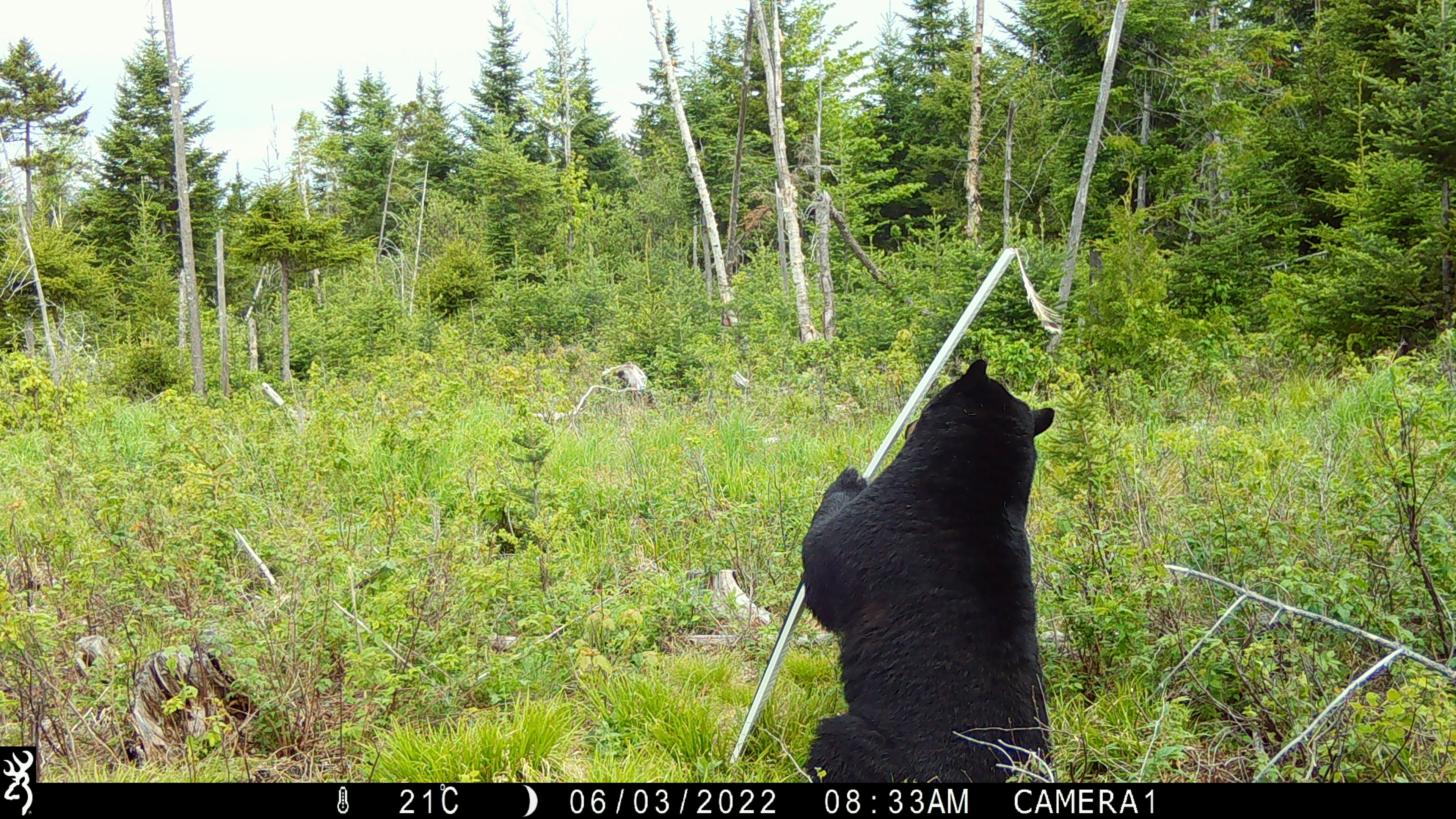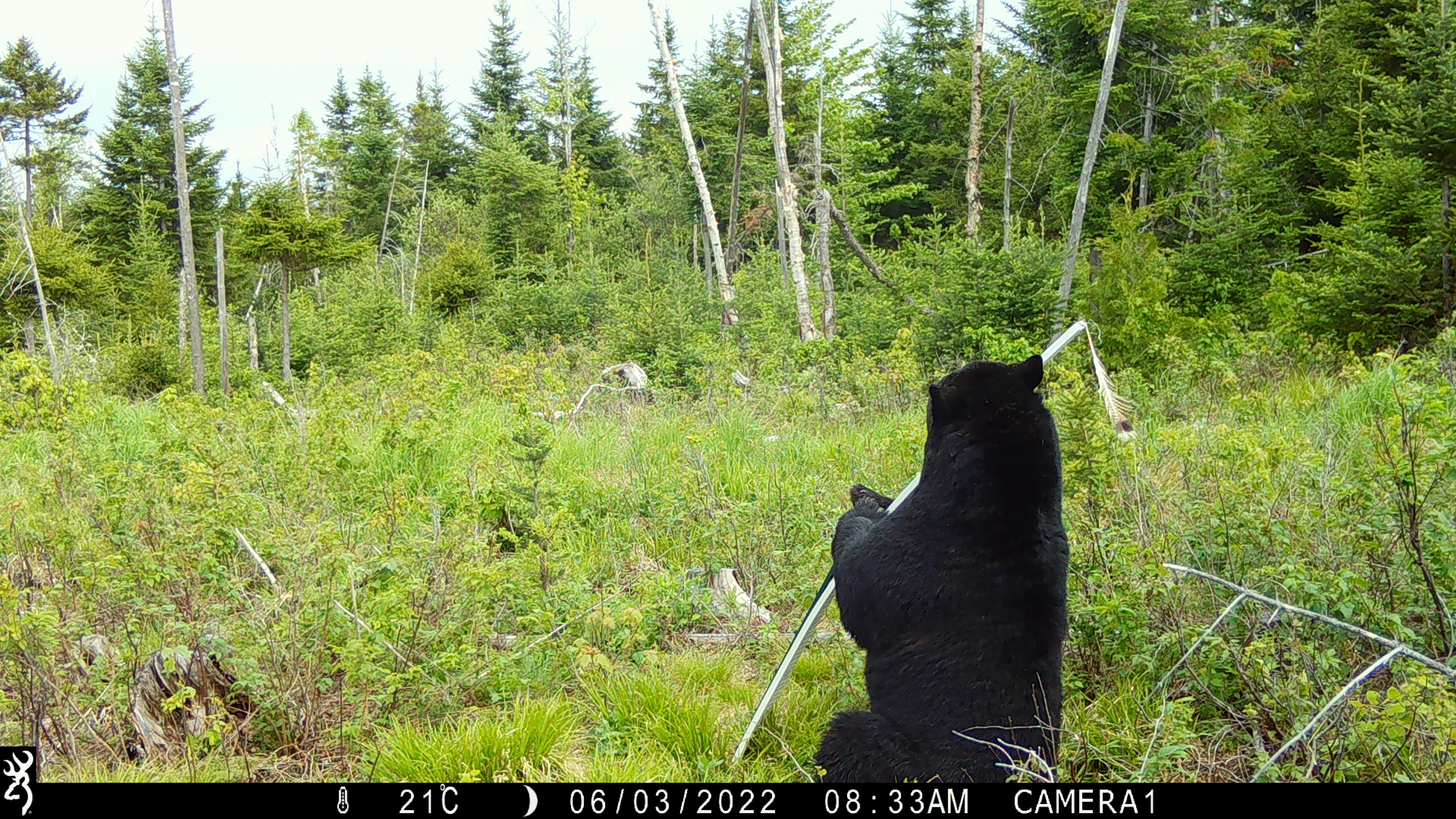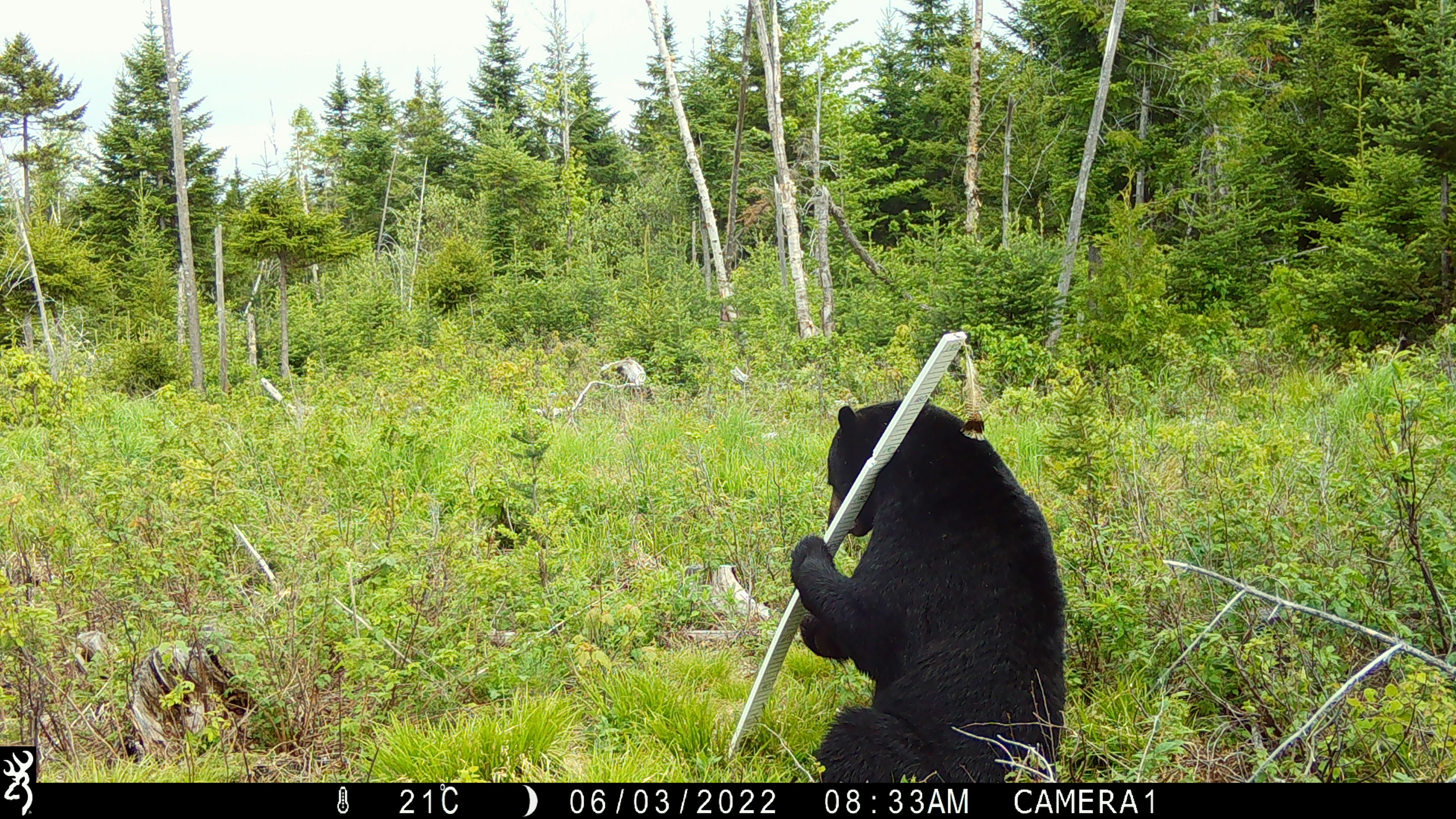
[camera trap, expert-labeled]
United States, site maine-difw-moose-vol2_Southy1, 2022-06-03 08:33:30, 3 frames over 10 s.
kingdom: Animalia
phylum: Chordata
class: Mammalia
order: Carnivora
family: Ursidae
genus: Ursus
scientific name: Ursus americanus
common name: black bear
Black bear (Ursus americanus).